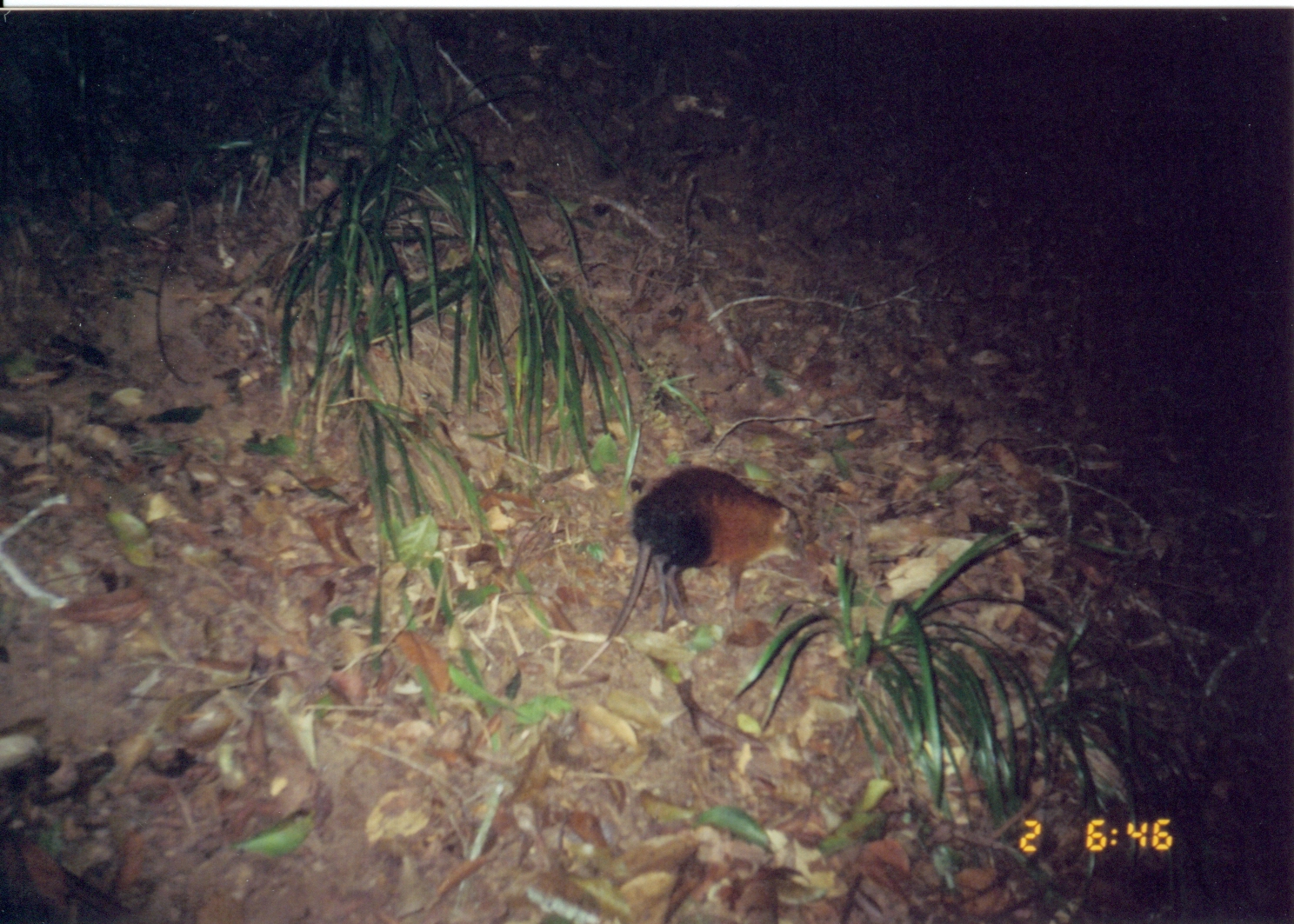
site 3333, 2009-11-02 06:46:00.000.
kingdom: Animalia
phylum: Chordata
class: Mammalia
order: Macroscelidea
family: Macroscelididae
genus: Rhynchocyon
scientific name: Rhynchocyon udzungwensis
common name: grey-faced sengi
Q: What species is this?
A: Rhynchocyon udzungwensis (grey-faced sengi).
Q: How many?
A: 1.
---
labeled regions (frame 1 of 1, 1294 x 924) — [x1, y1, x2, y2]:
rhynchocyon udzungwensis: [575, 462, 807, 681]